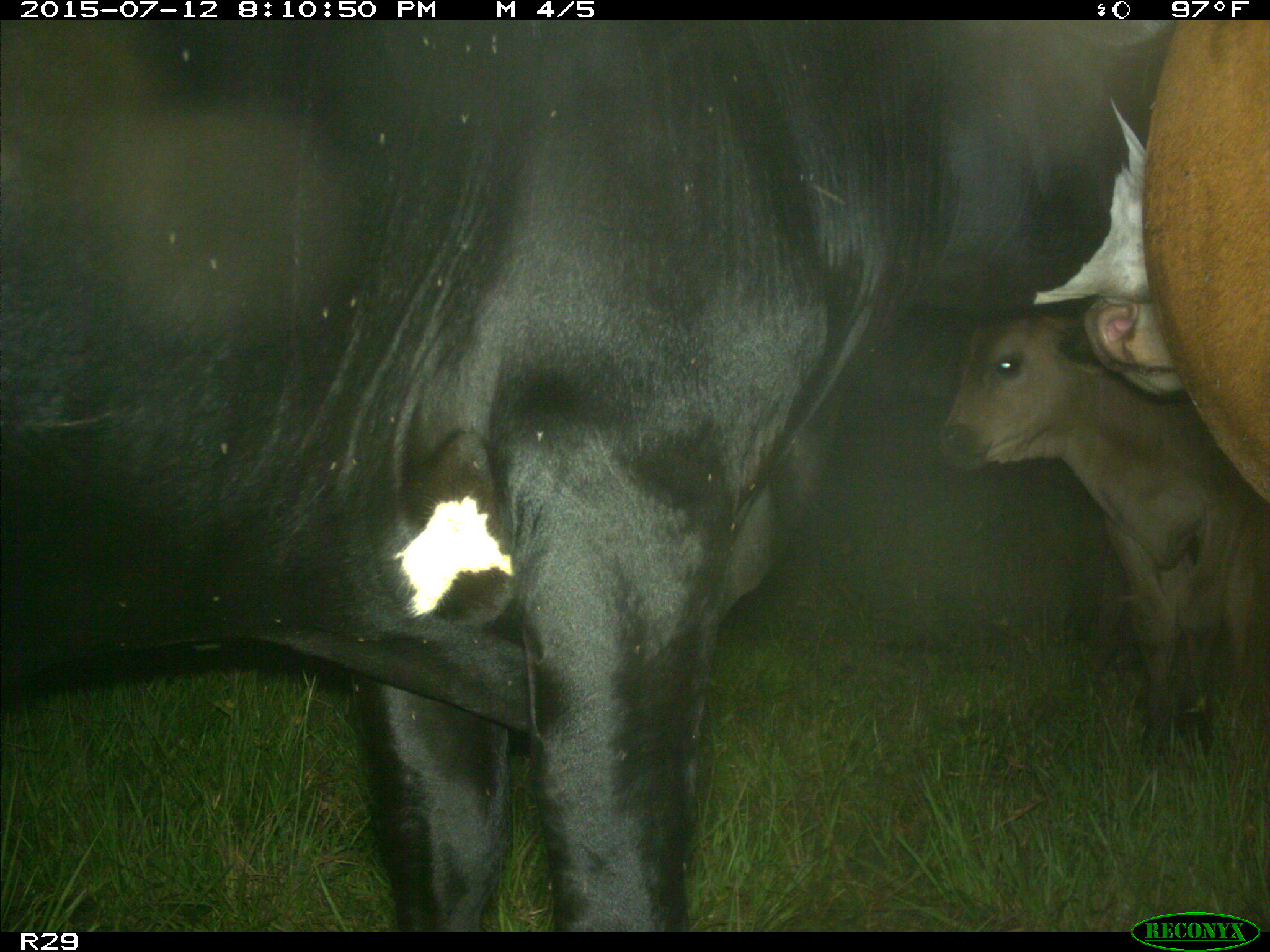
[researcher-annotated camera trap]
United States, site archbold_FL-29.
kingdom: Animalia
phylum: Chordata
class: Mammalia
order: Artiodactyla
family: Bovidae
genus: Bos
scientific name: Bos taurus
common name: domestic cow